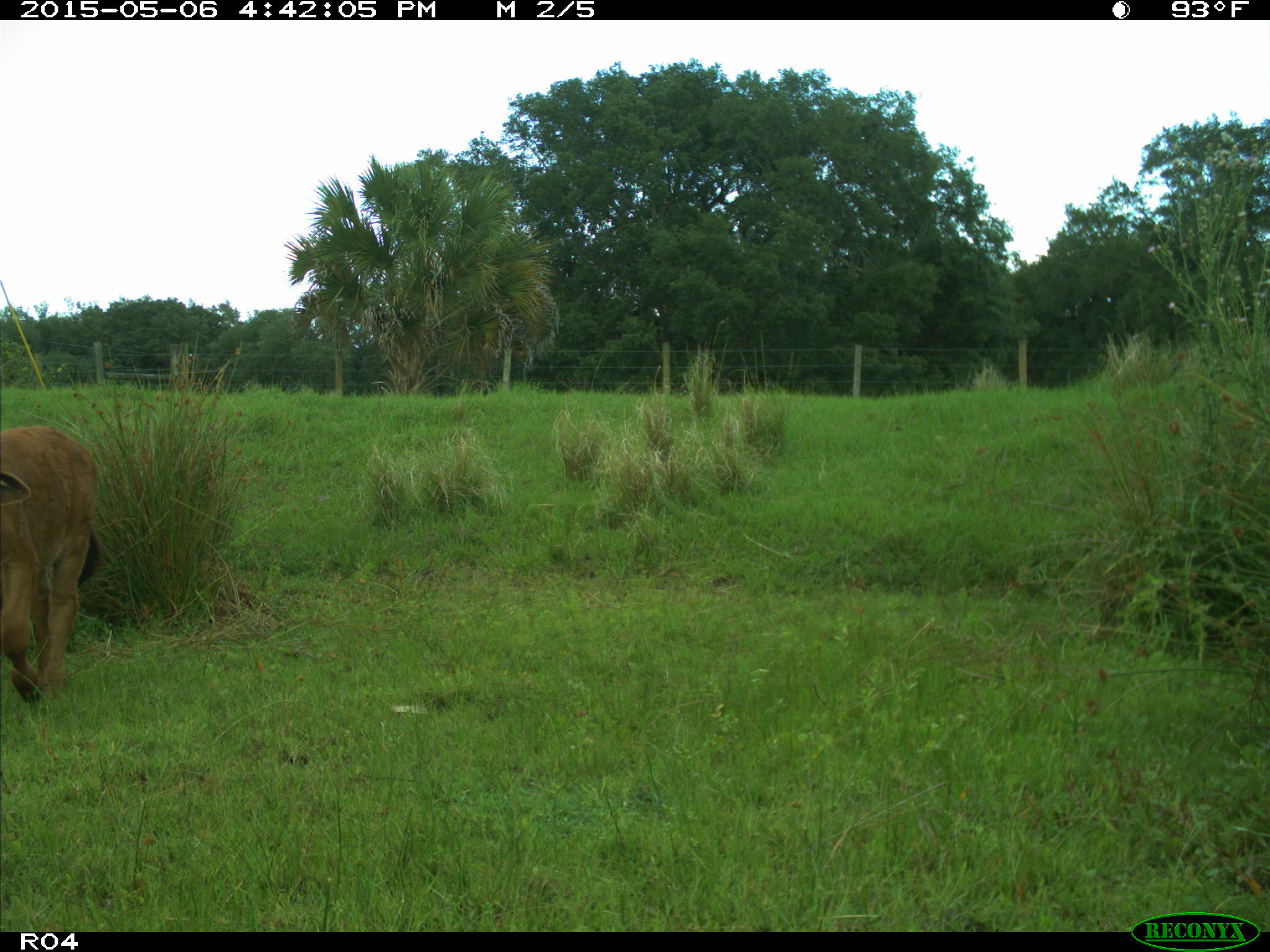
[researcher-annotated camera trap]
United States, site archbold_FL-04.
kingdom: Animalia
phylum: Chordata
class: Mammalia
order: Artiodactyla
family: Bovidae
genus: Bos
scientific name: Bos taurus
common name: domestic cow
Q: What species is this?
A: Bos taurus (domestic cow).